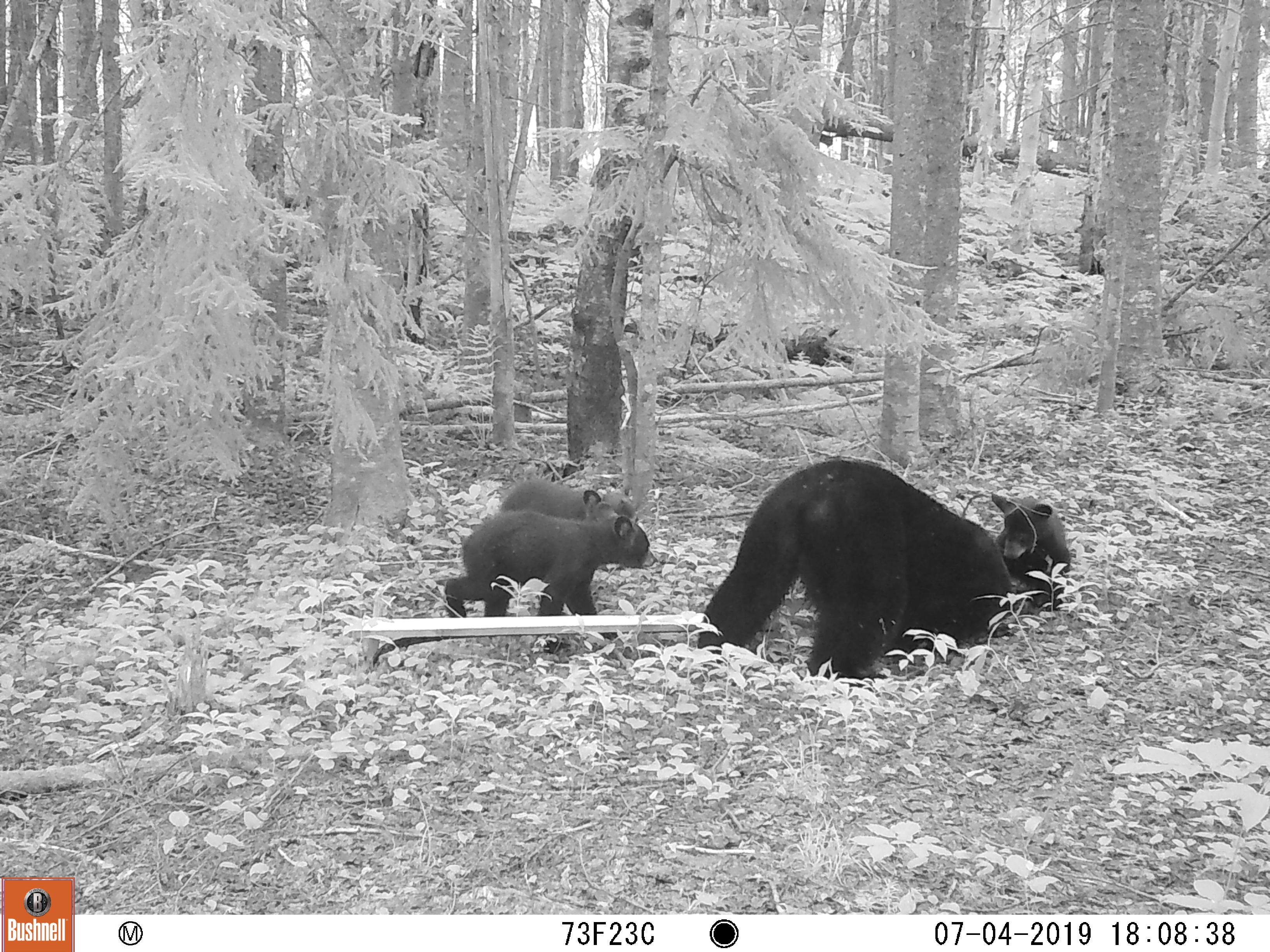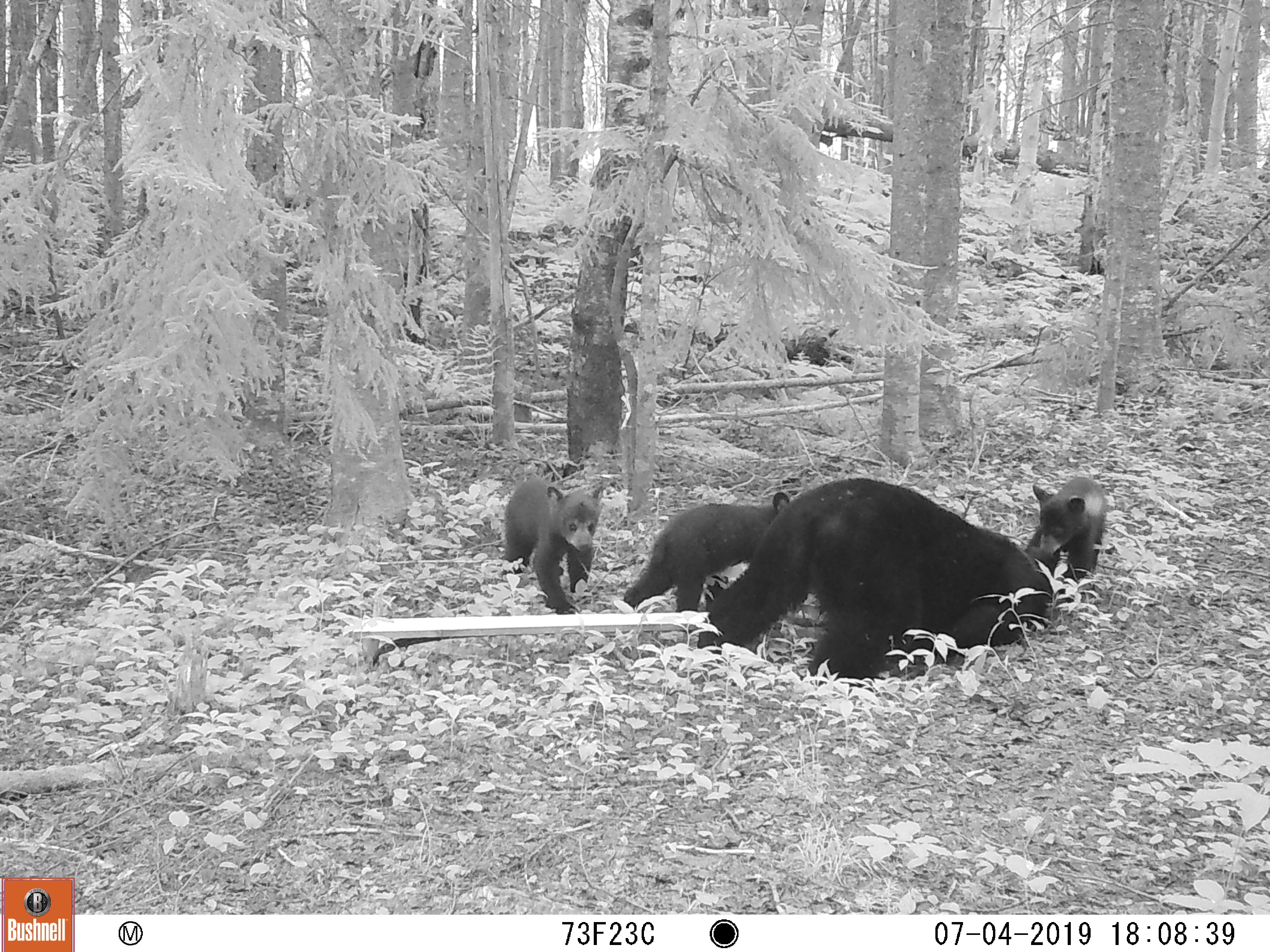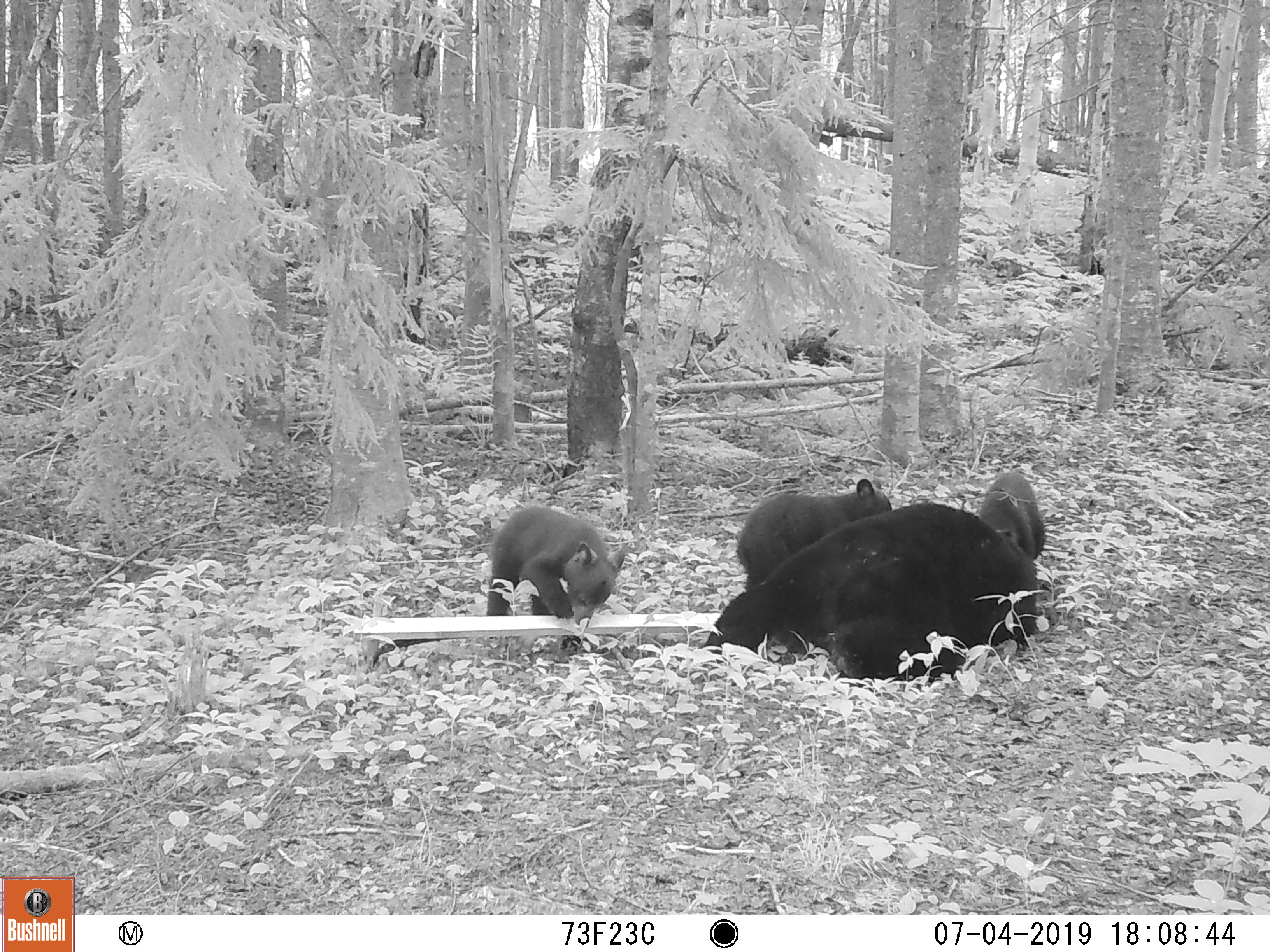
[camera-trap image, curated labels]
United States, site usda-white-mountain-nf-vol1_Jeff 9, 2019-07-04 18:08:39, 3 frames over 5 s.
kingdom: Animalia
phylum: Chordata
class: Mammalia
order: Carnivora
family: Ursidae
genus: Ursus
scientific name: Ursus americanus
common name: black bear